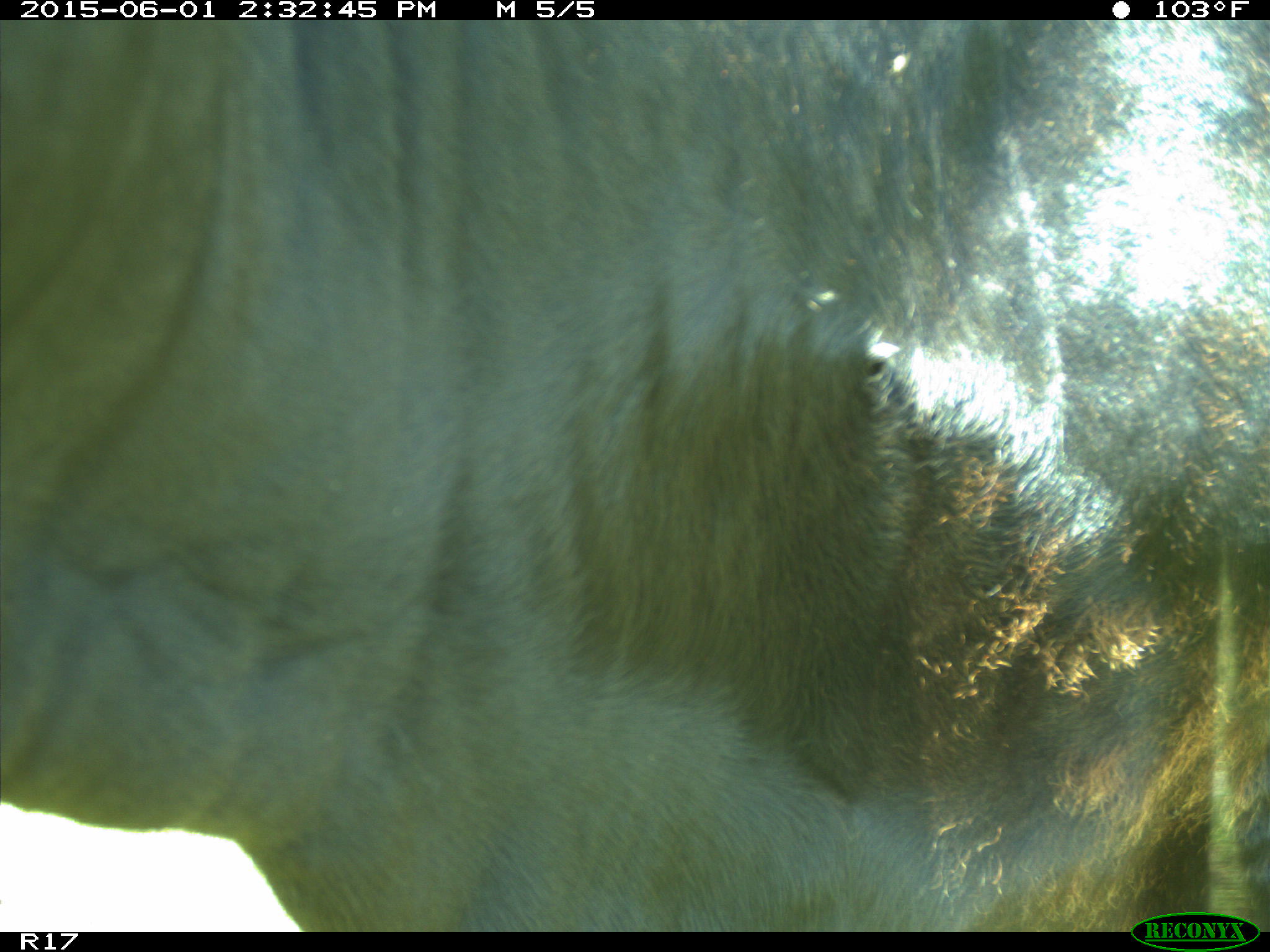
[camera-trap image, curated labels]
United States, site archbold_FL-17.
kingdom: Animalia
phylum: Chordata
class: Mammalia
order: Artiodactyla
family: Bovidae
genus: Bos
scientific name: Bos taurus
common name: domestic cow